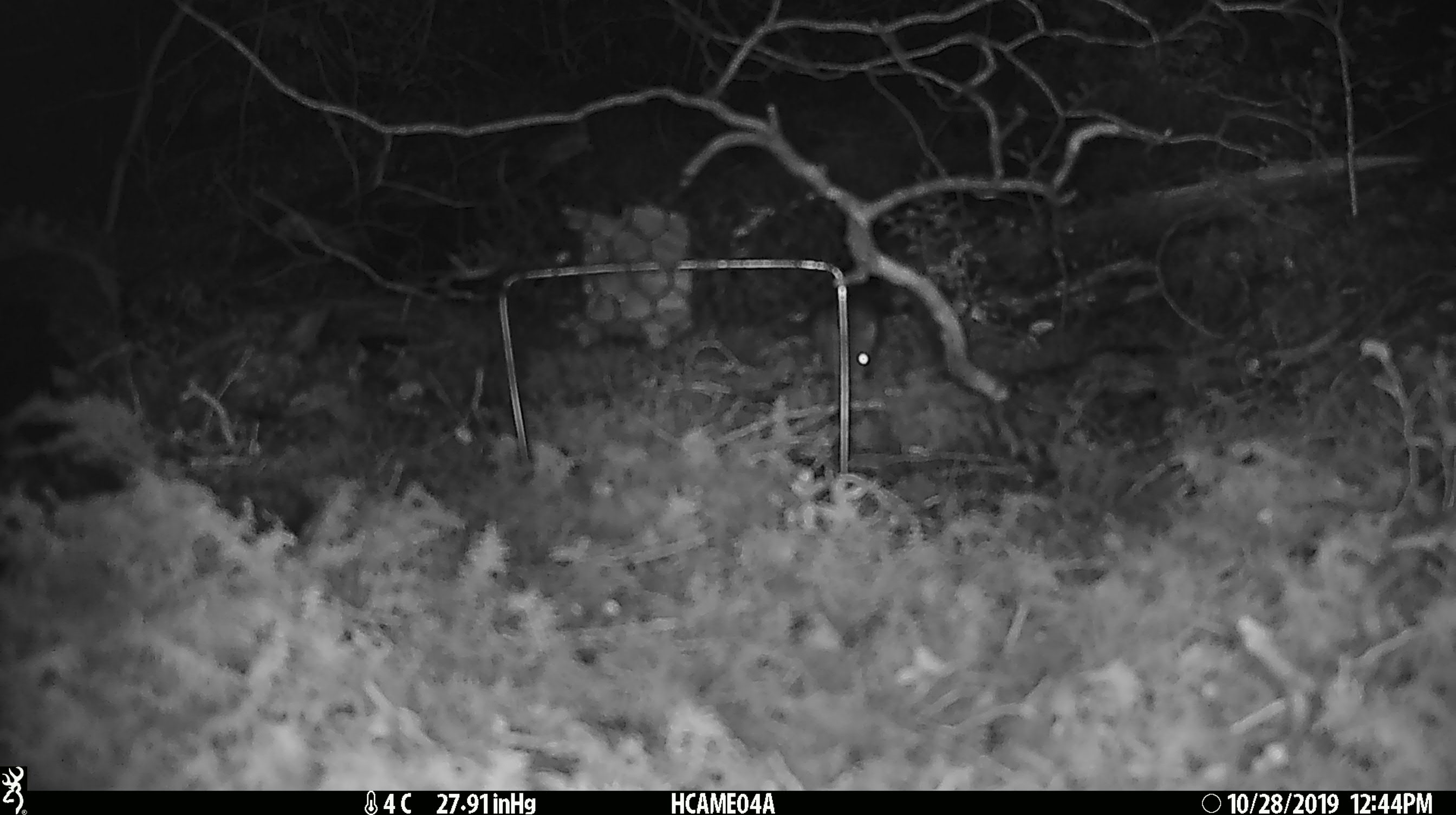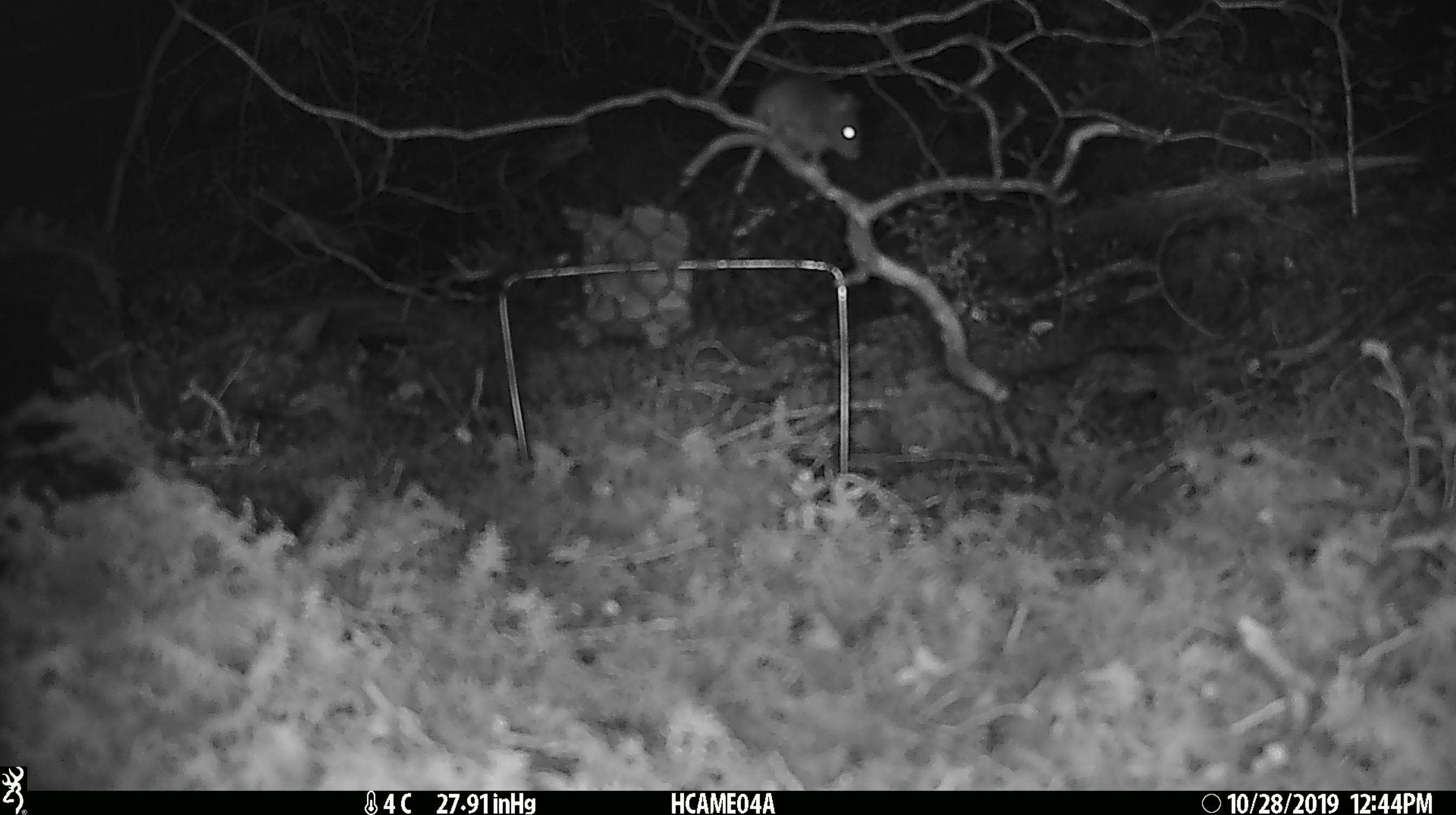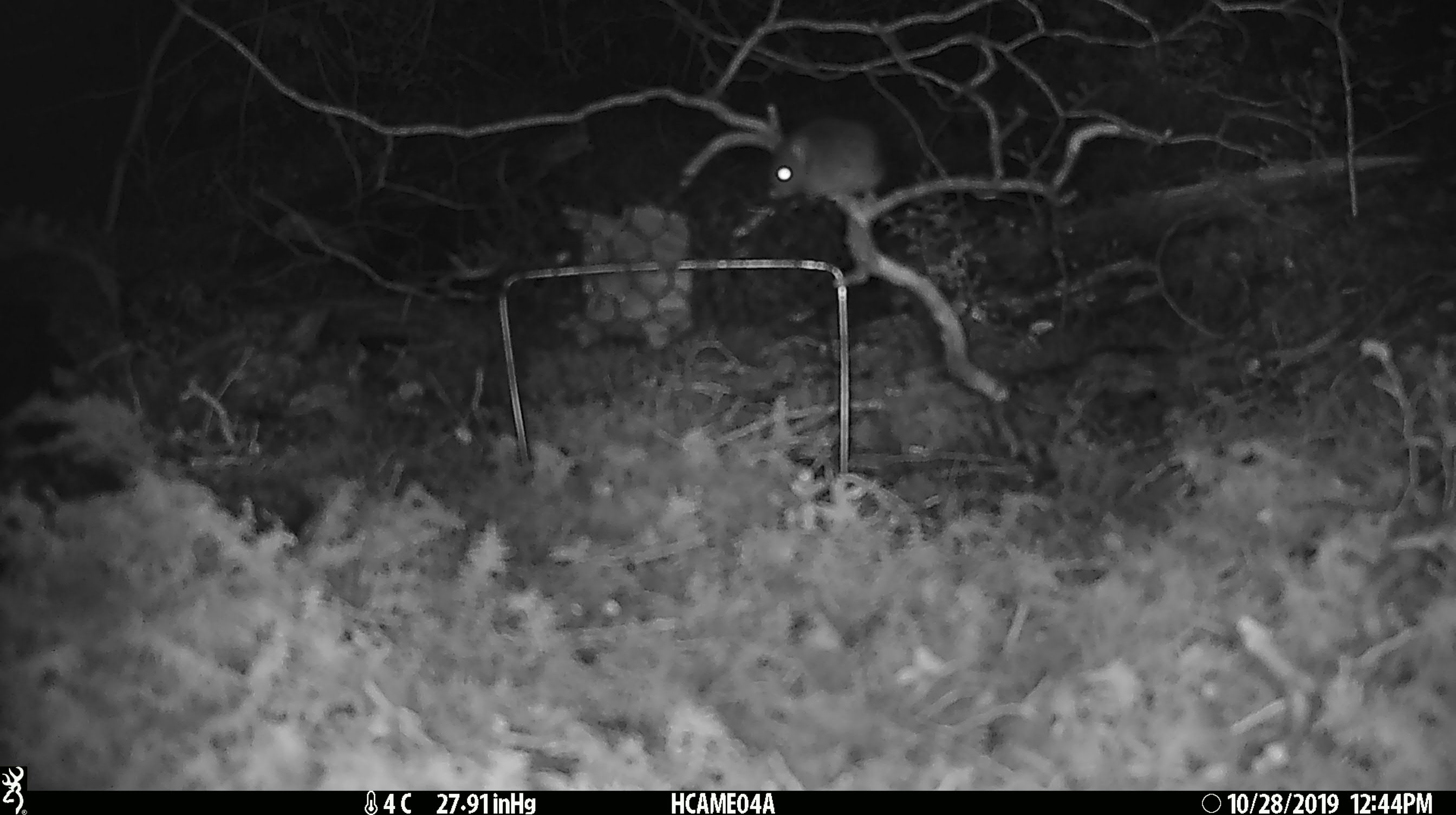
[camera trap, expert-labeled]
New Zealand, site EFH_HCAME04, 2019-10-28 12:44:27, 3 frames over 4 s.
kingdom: Animalia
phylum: Chordata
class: Mammalia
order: Rodentia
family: Muridae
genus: Mus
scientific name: Mus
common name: mouse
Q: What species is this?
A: Mouse (Mus).